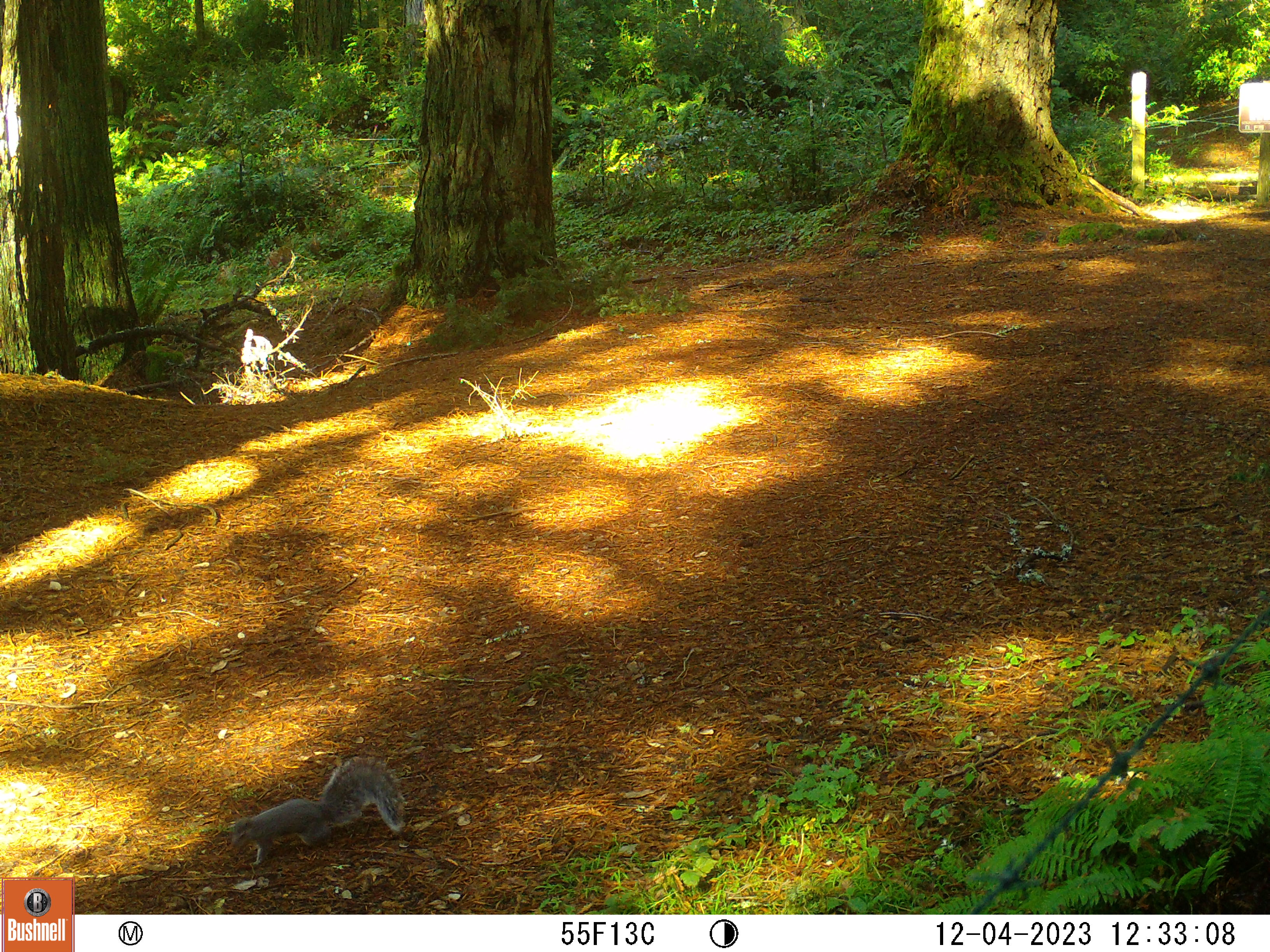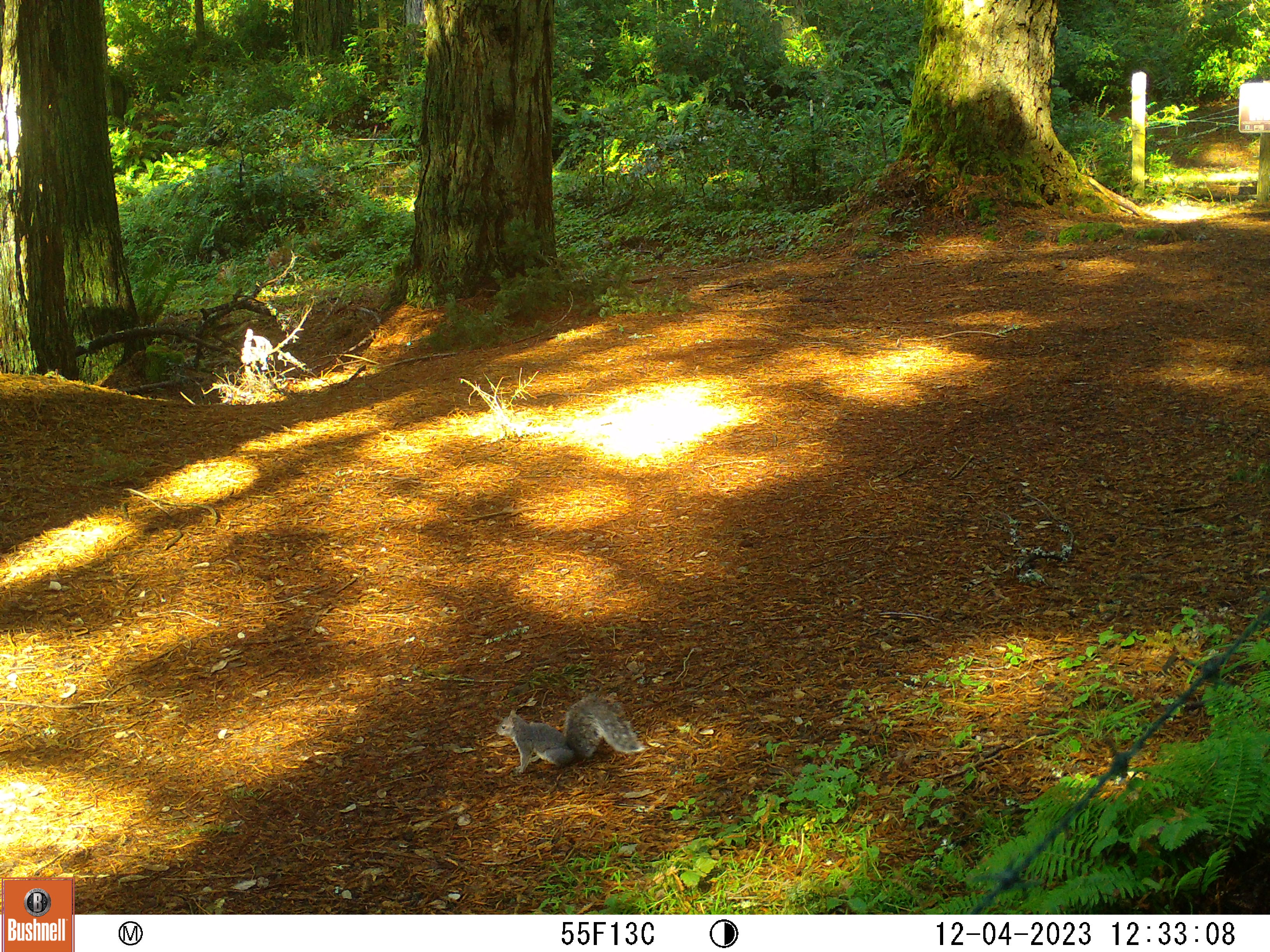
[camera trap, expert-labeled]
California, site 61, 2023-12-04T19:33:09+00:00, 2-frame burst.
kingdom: Animalia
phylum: Chordata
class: Mammalia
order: Rodentia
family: Sciuridae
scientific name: Sciuridae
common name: squirrel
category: unknown squirrel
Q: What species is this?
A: Unknown squirrel (squirrel) (Sciuridae).